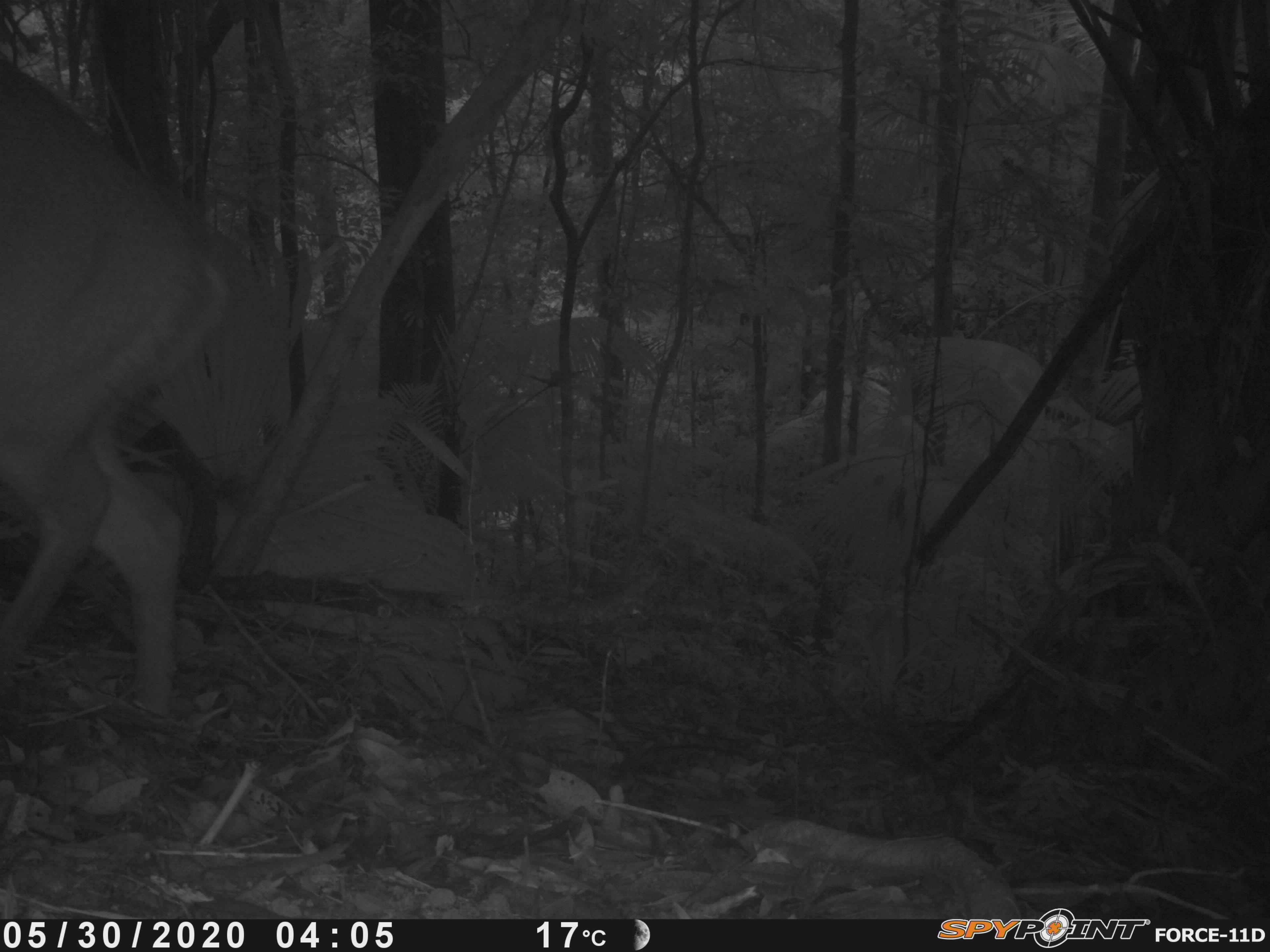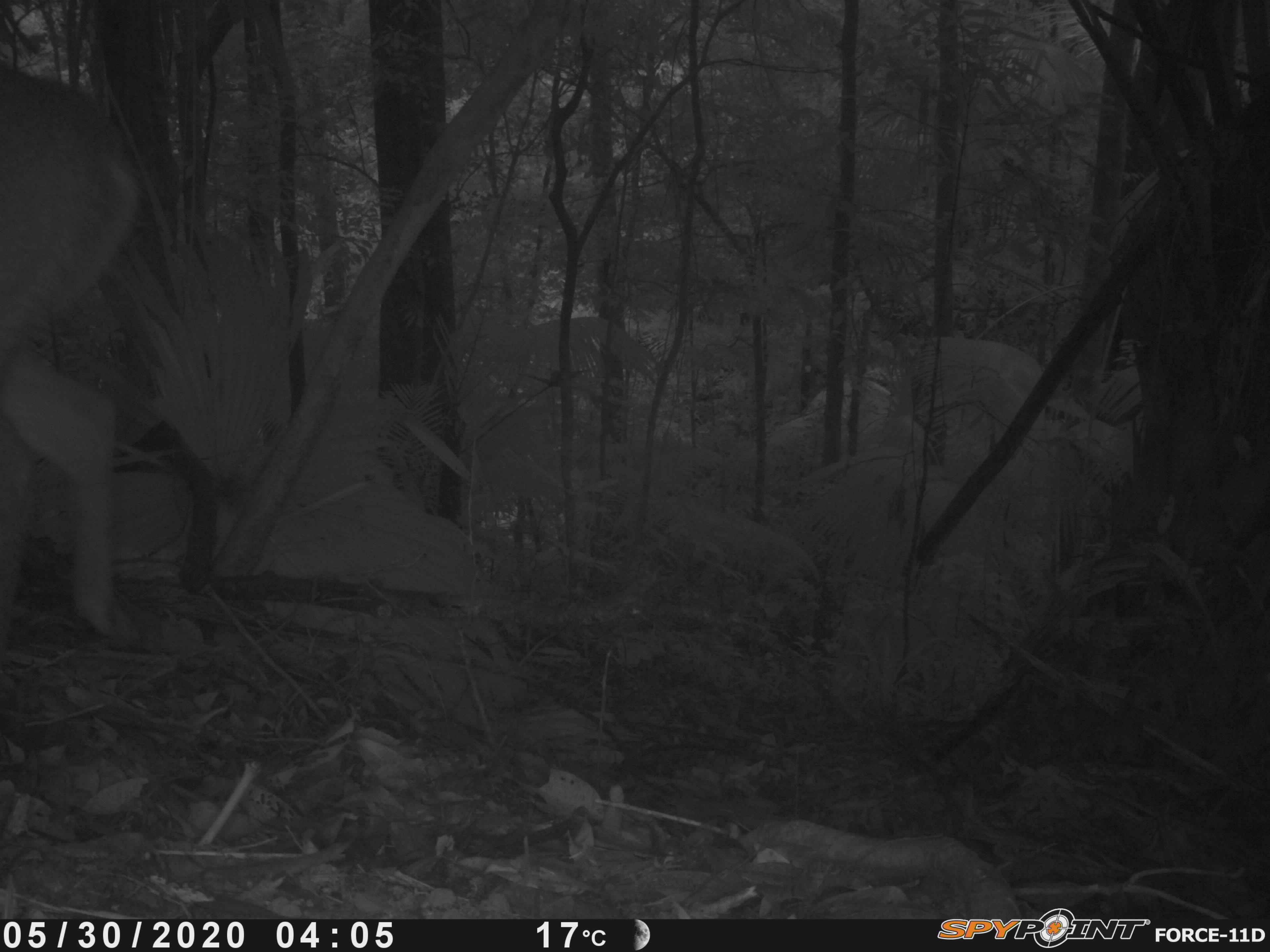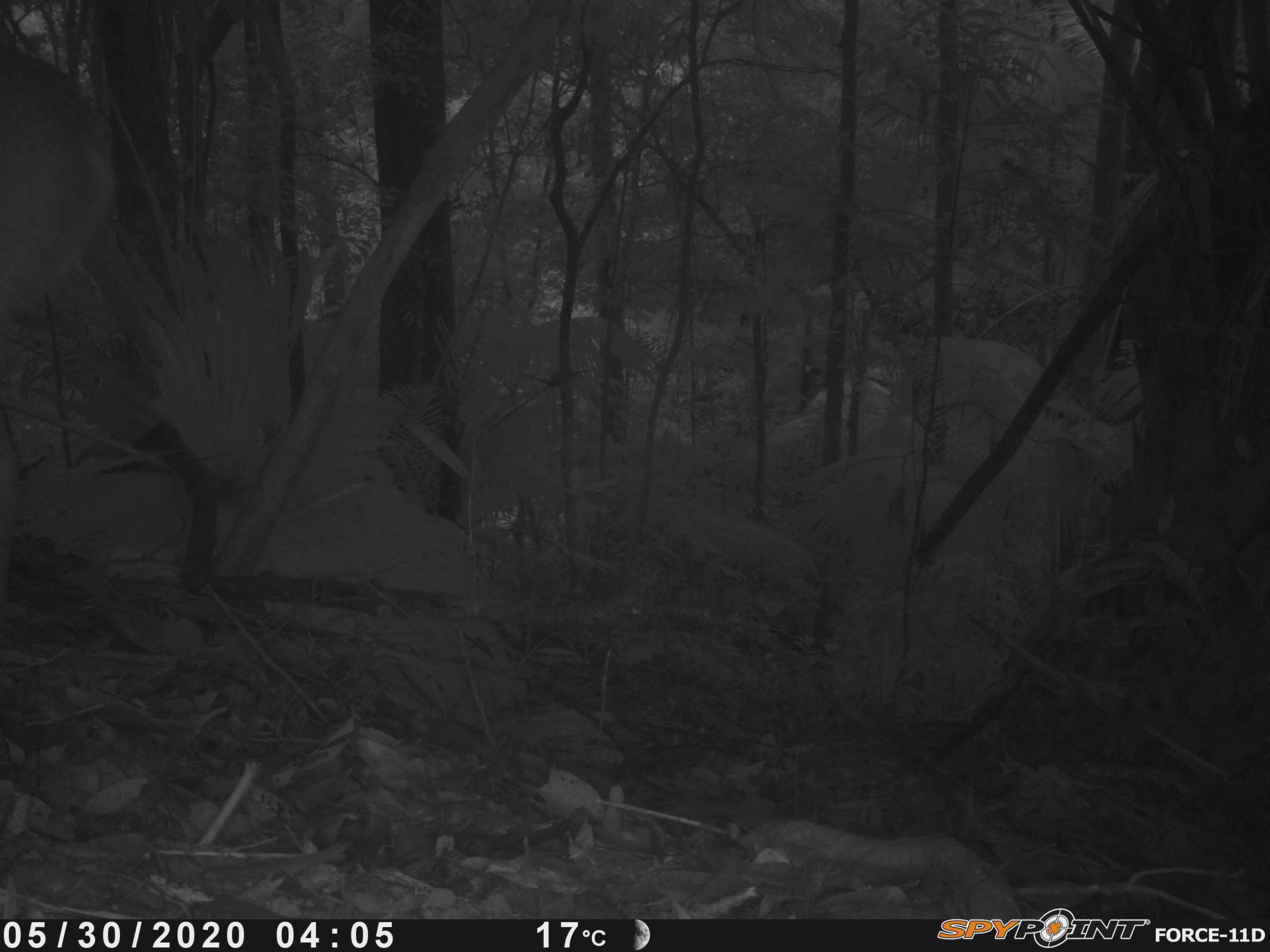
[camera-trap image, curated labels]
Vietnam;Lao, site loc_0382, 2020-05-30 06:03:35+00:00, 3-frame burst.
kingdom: Animalia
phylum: Chordata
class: Mammalia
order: Artiodactyla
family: Cervidae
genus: Muntiacus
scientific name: Muntiacus vuquangensis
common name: large-antlered muntjac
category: large antlered muntjac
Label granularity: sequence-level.